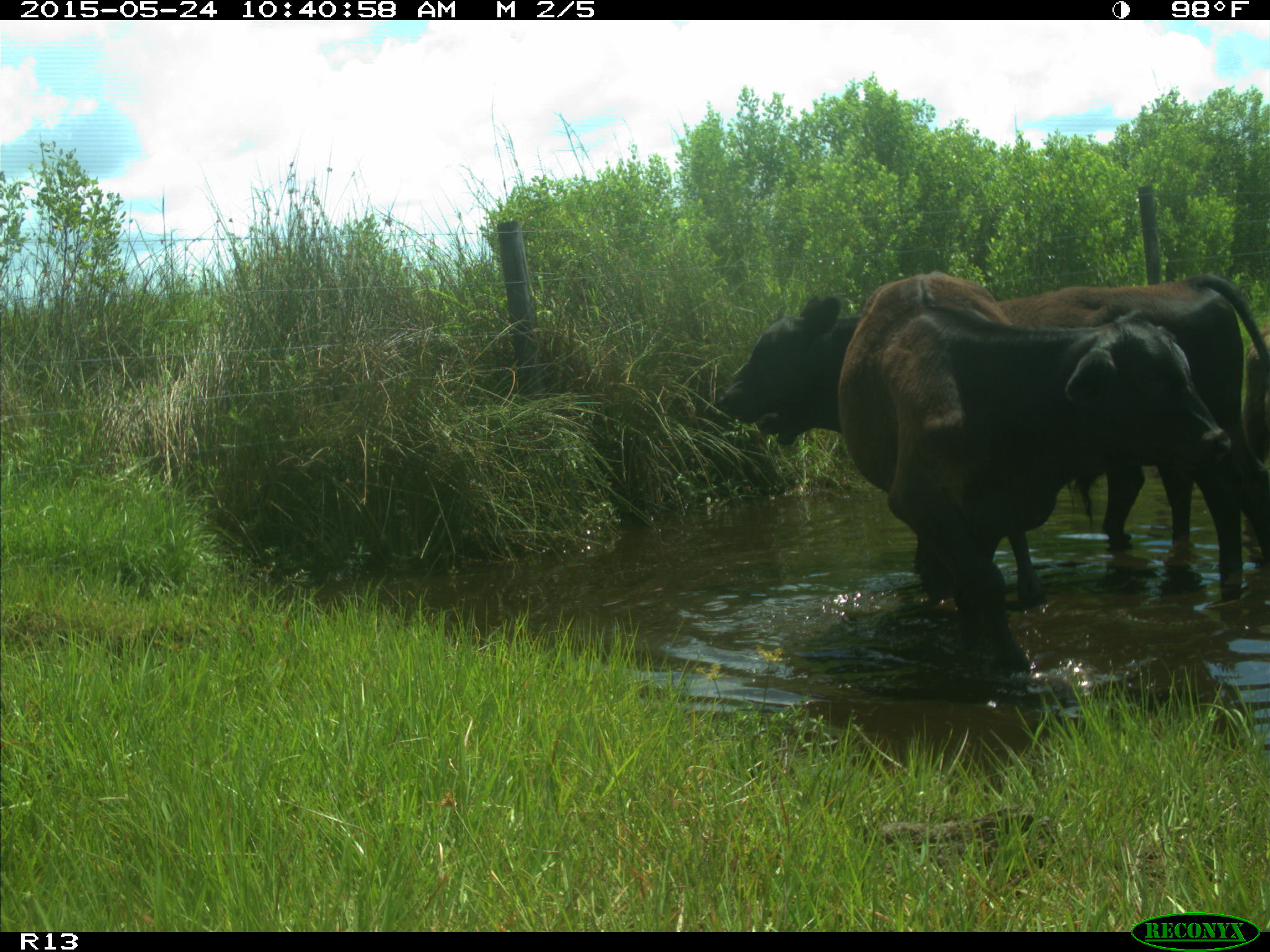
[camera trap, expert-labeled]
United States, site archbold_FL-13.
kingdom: Animalia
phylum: Chordata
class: Mammalia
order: Artiodactyla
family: Bovidae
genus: Bos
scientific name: Bos taurus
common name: domestic cow